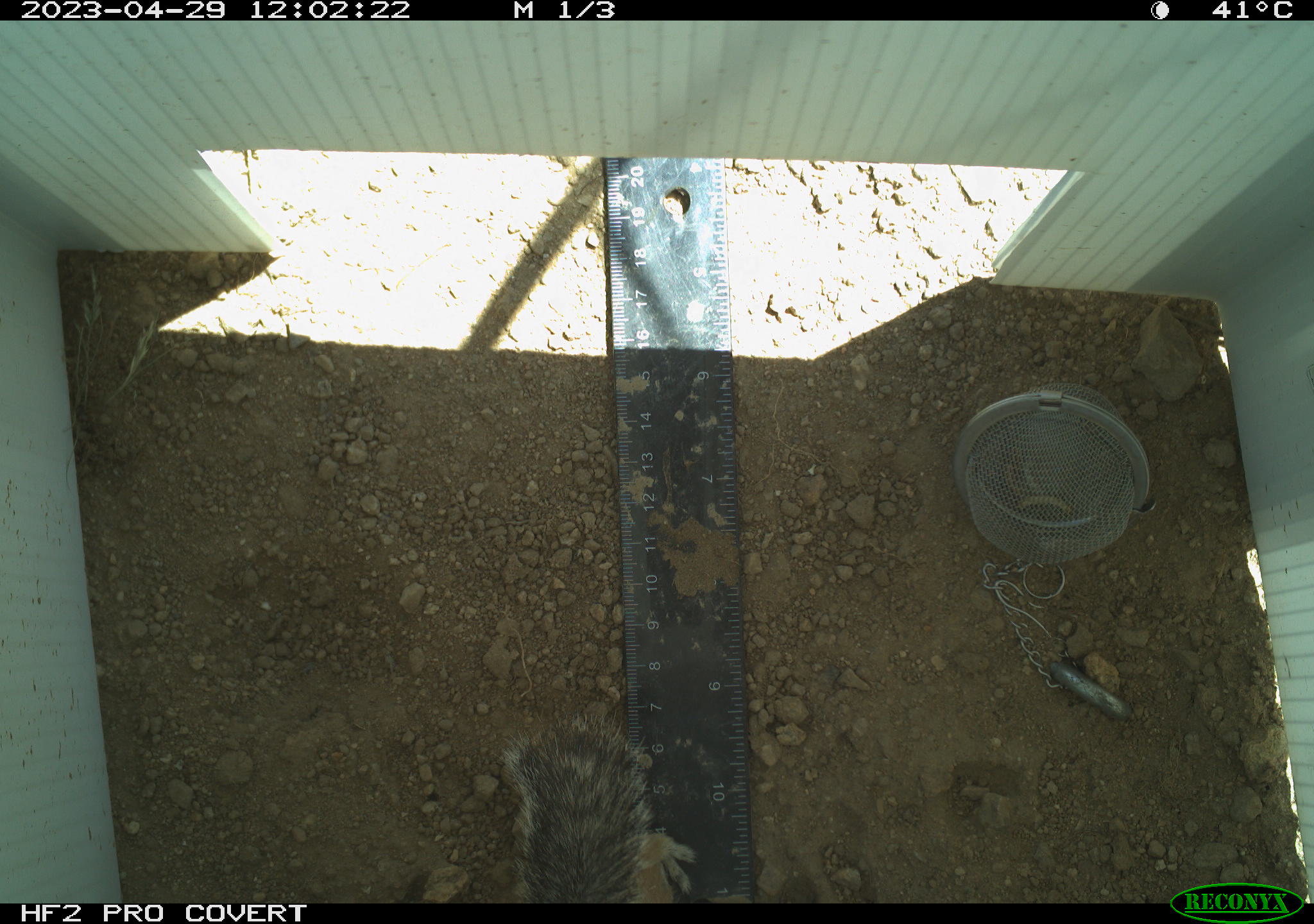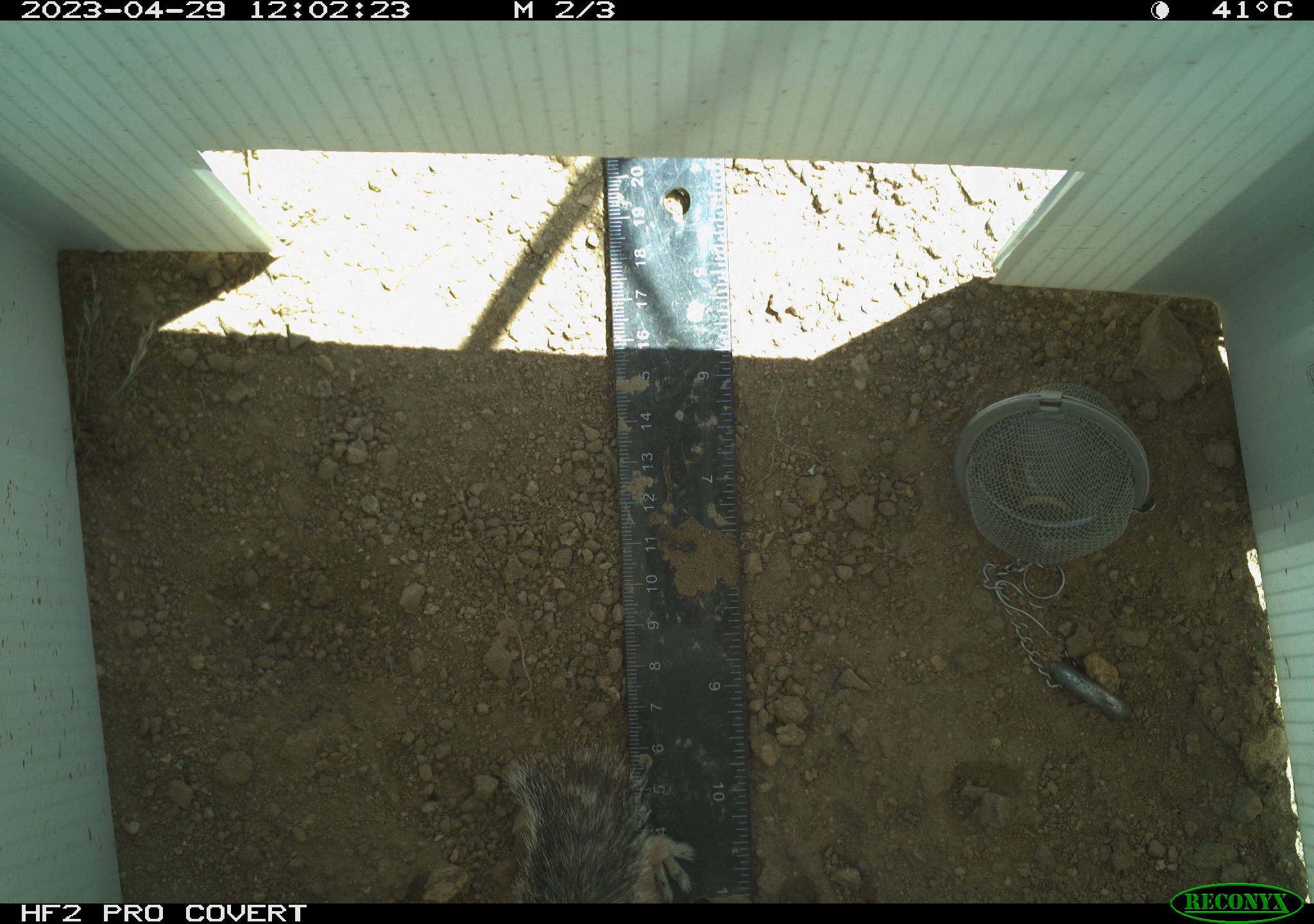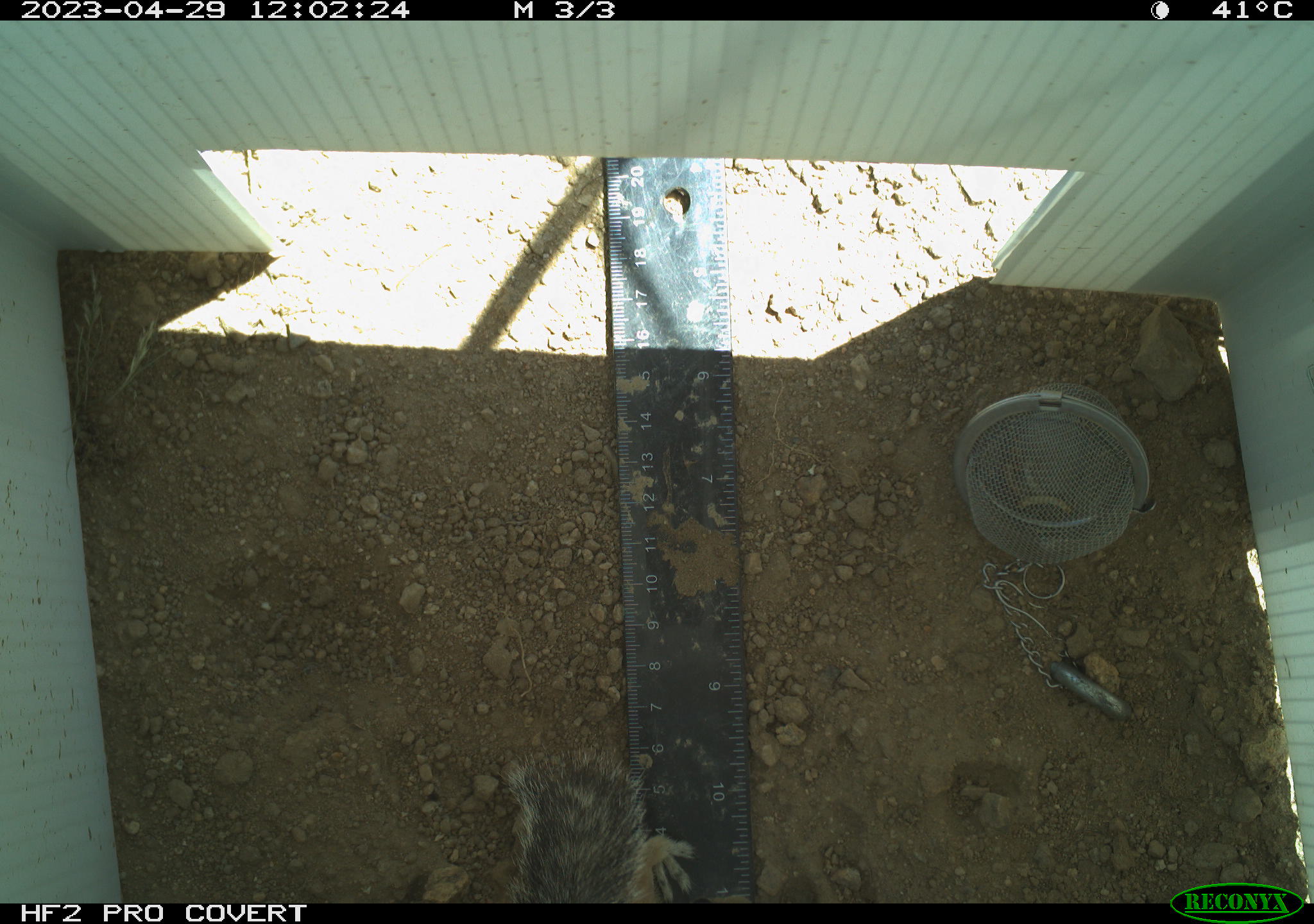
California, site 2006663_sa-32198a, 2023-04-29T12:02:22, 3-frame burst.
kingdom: Animalia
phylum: Chordata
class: Mammalia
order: Rodentia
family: Sciuridae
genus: Ammospermophilus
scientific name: Ammospermophilus leucurus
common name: white-tailed antelope squirrel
White-tailed antelope squirrel (Ammospermophilus leucurus).